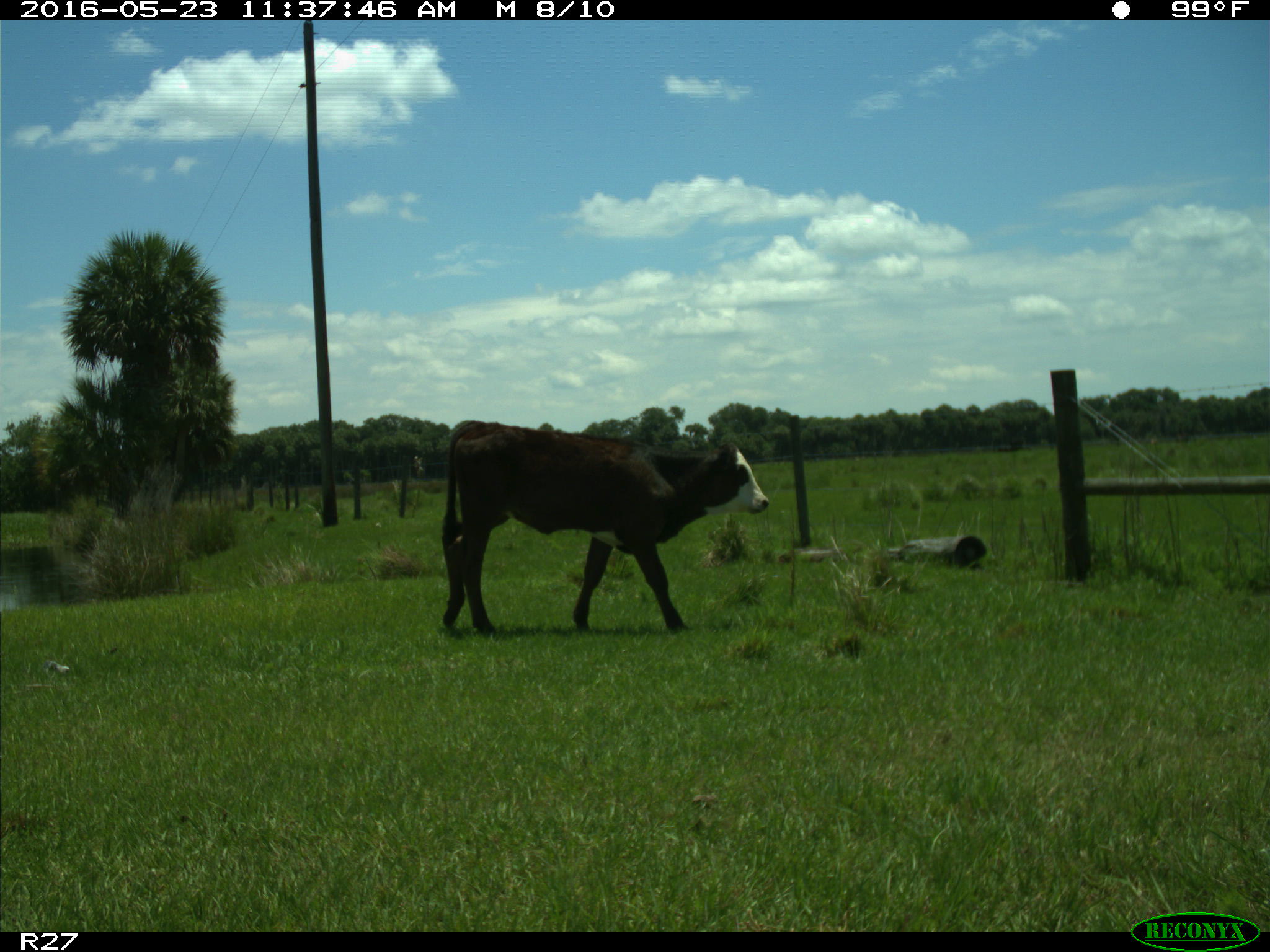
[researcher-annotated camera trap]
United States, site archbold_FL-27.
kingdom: Animalia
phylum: Chordata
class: Mammalia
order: Artiodactyla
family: Bovidae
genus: Bos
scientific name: Bos taurus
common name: domestic cow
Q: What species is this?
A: Bos taurus (domestic cow).